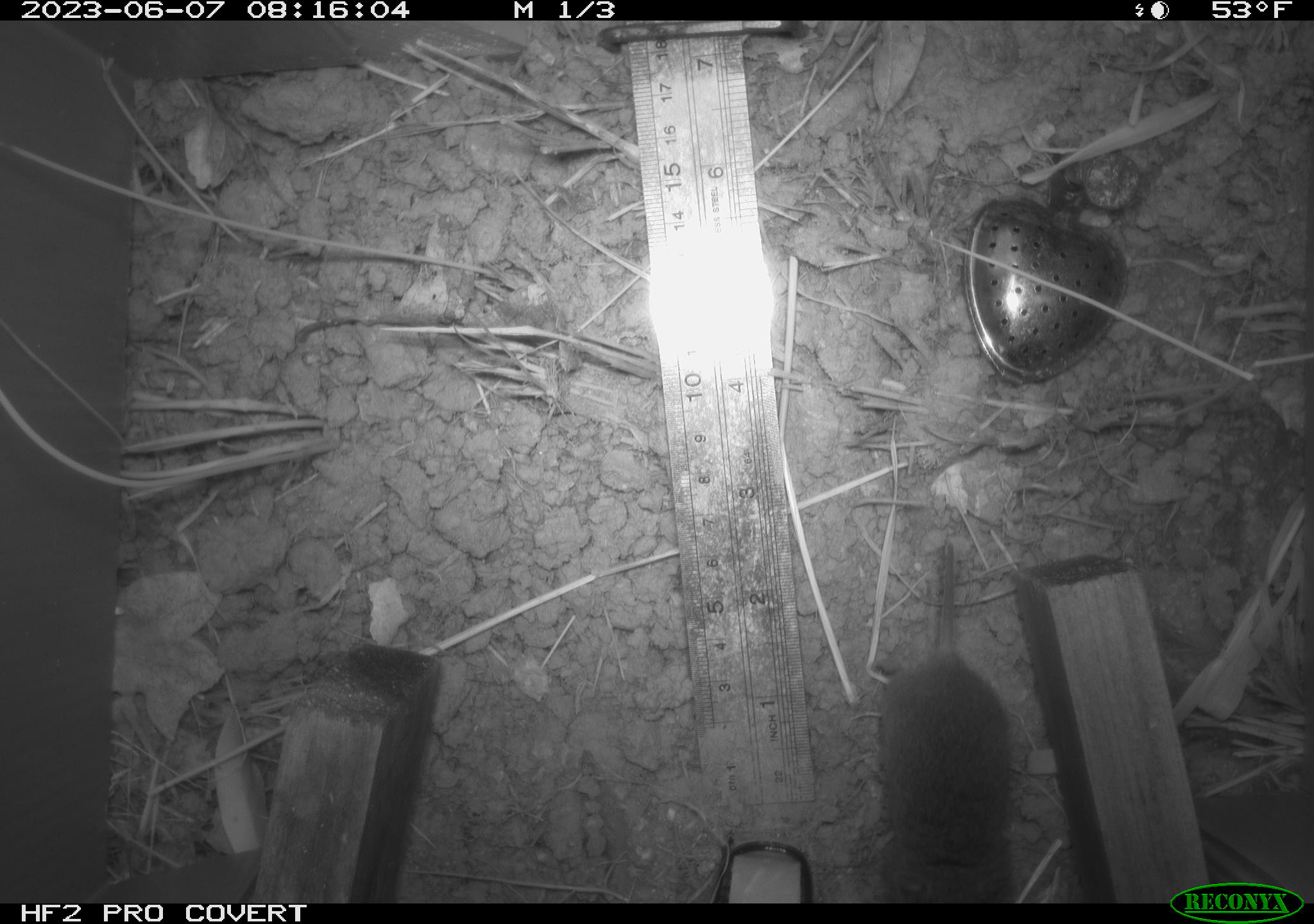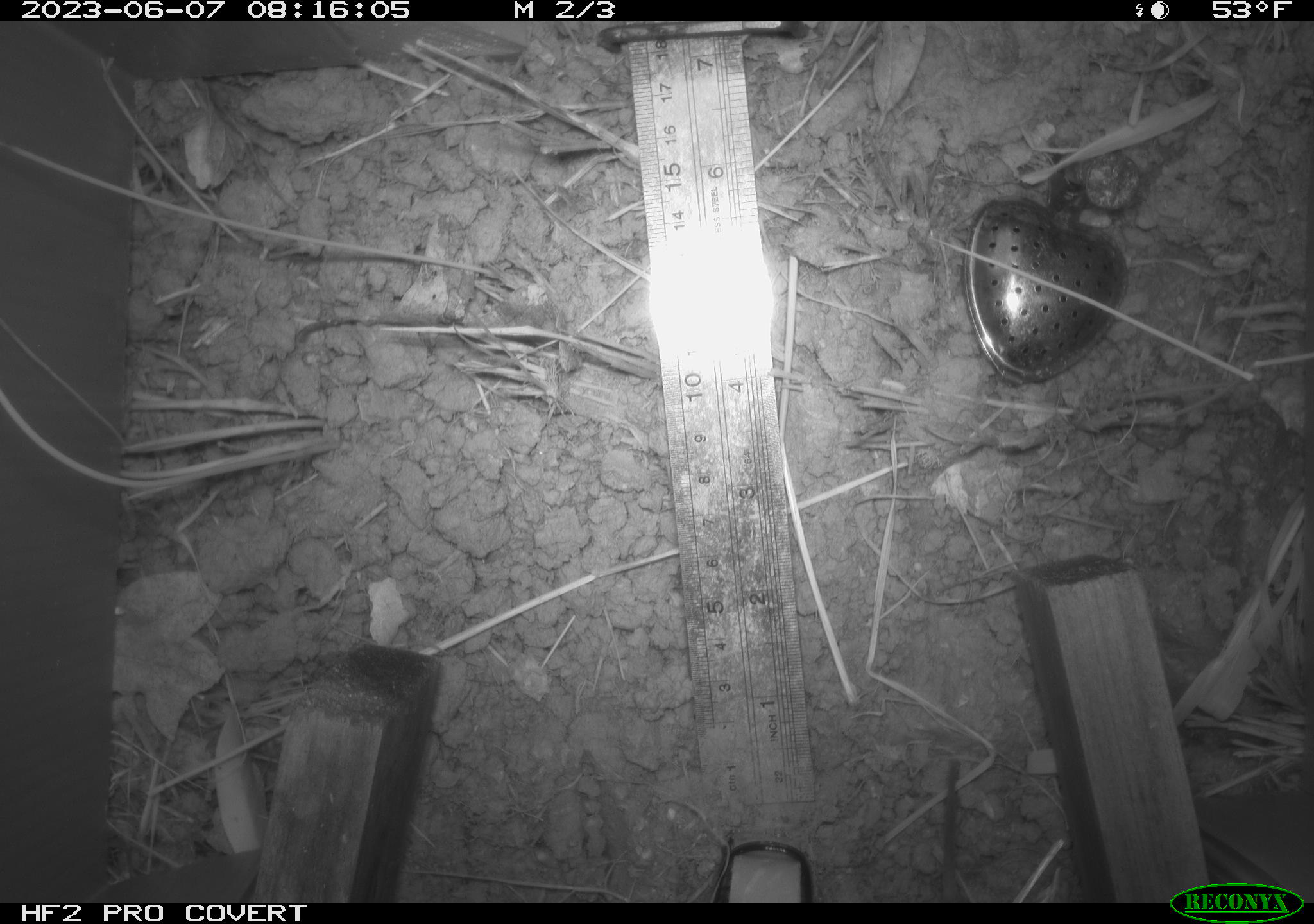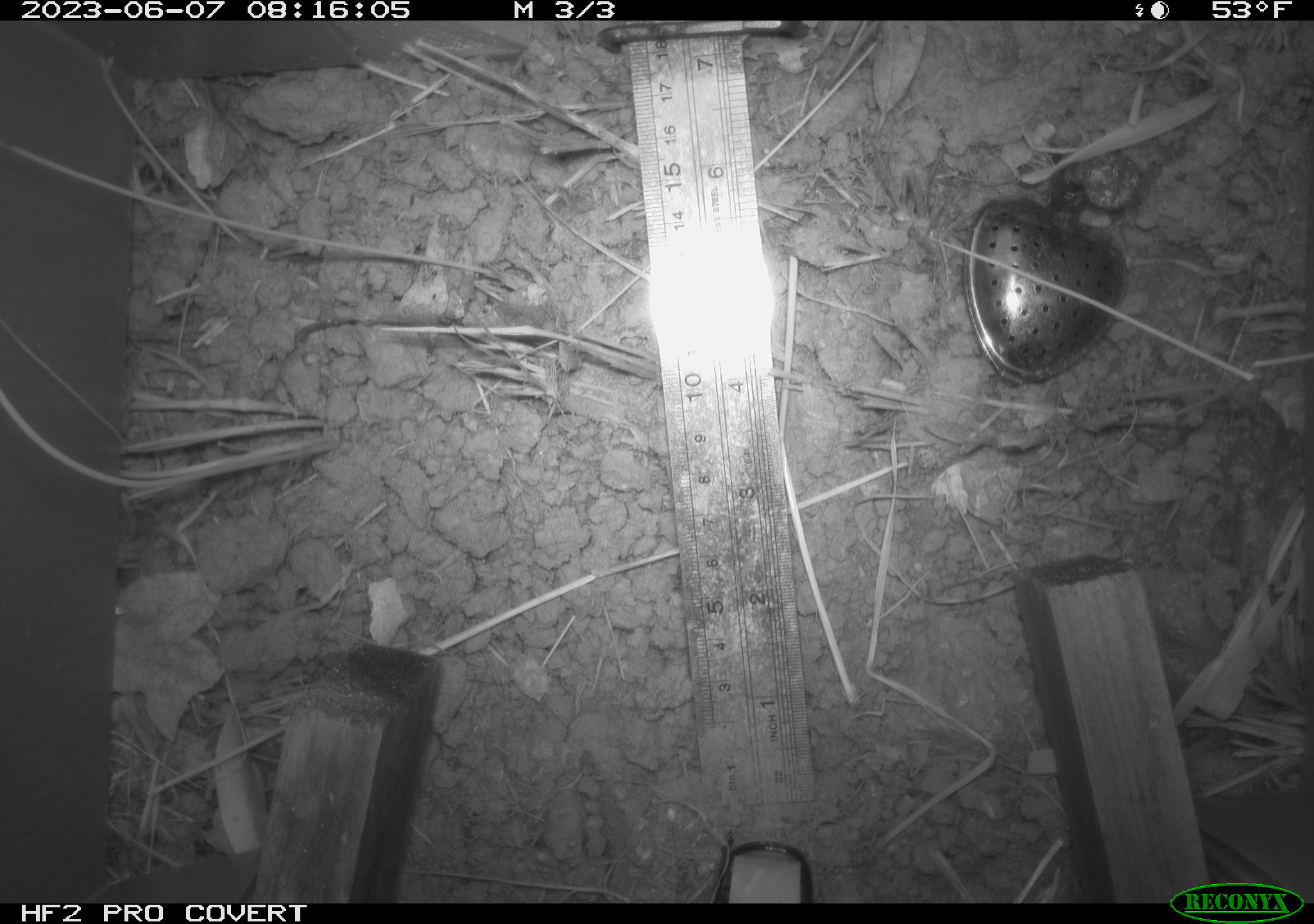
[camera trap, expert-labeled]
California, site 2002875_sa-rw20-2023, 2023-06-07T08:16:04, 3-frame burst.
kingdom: Animalia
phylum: Chordata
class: Mammalia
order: Rodentia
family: Cricetidae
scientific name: Arvicolinae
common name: voles, lemmings, and muskrats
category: arvicolinae subfamily